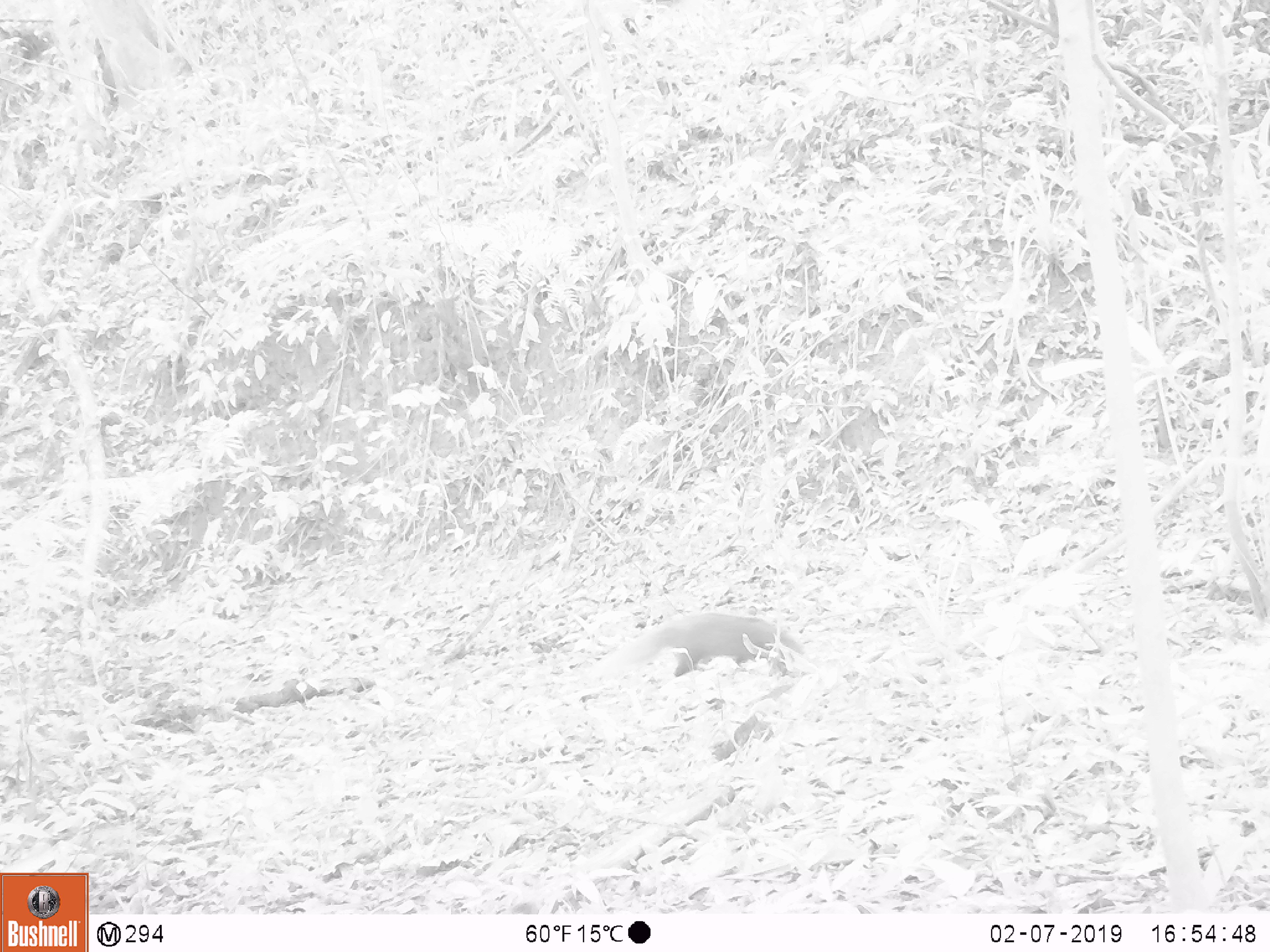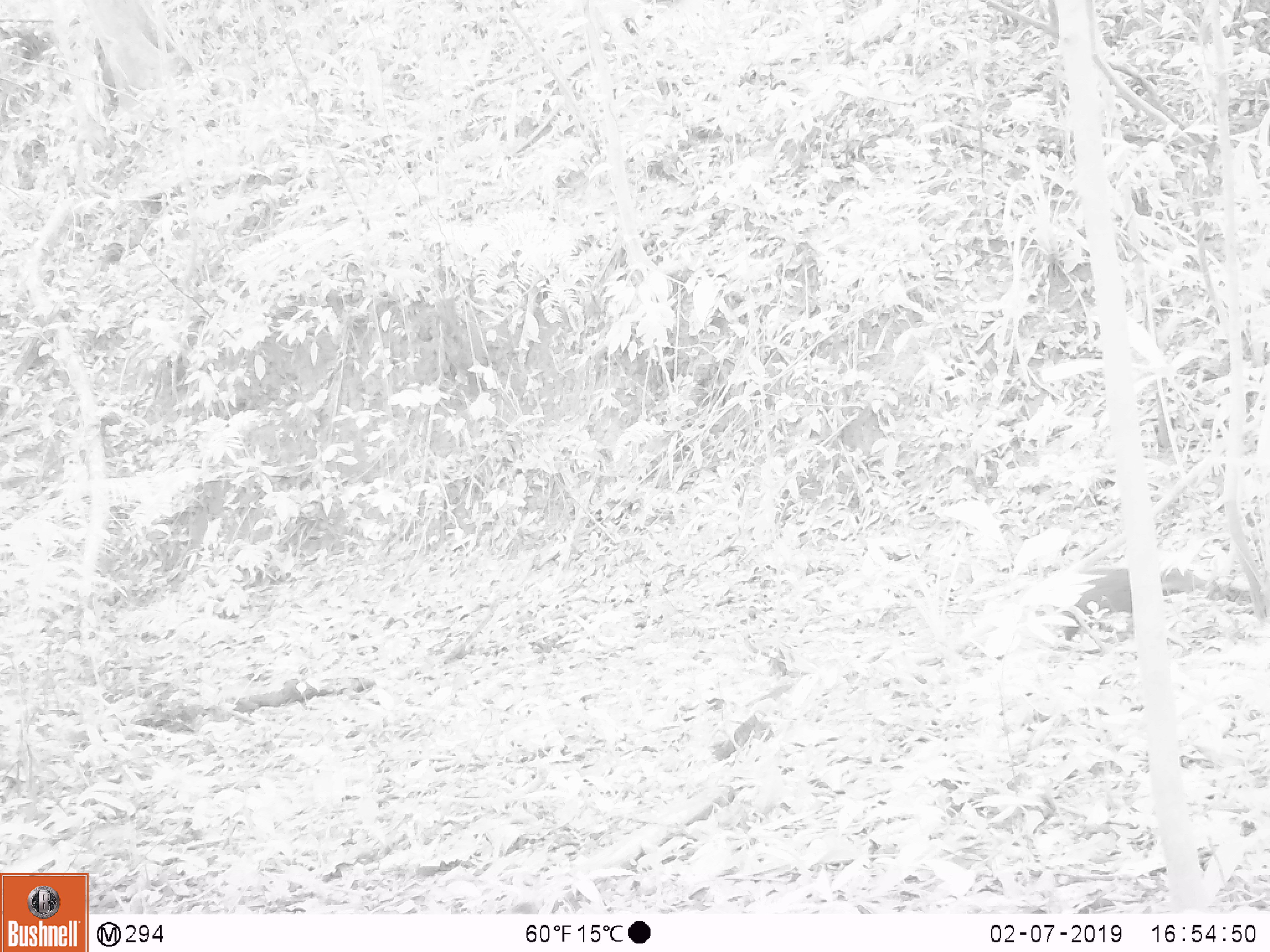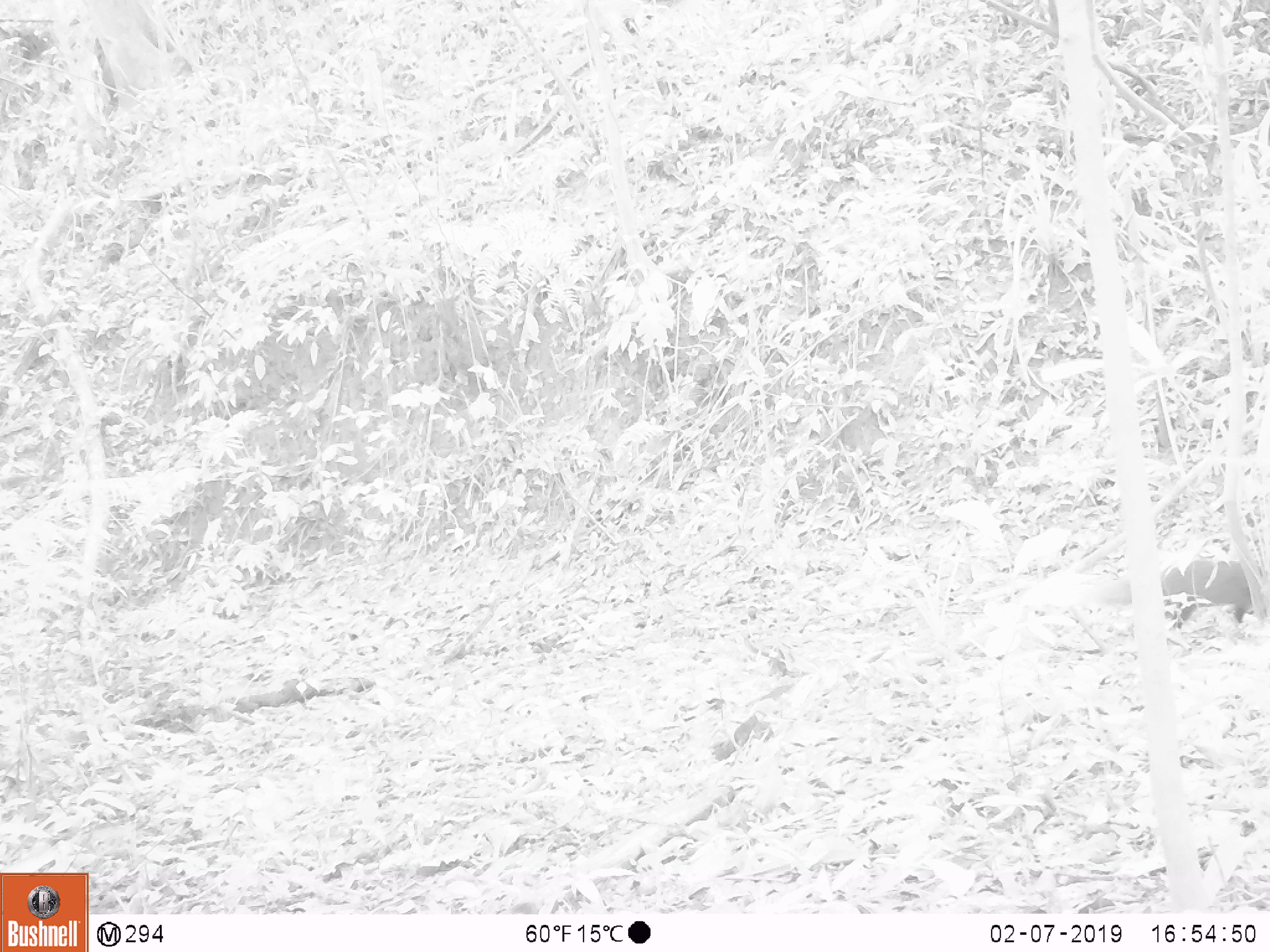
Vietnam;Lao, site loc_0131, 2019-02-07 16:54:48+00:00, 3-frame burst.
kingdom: Animalia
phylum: Chordata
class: Mammalia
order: Carnivora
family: Herpestidae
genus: Urva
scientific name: Urva urva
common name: crab-eating mongoose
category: crab eating mongoose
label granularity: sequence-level